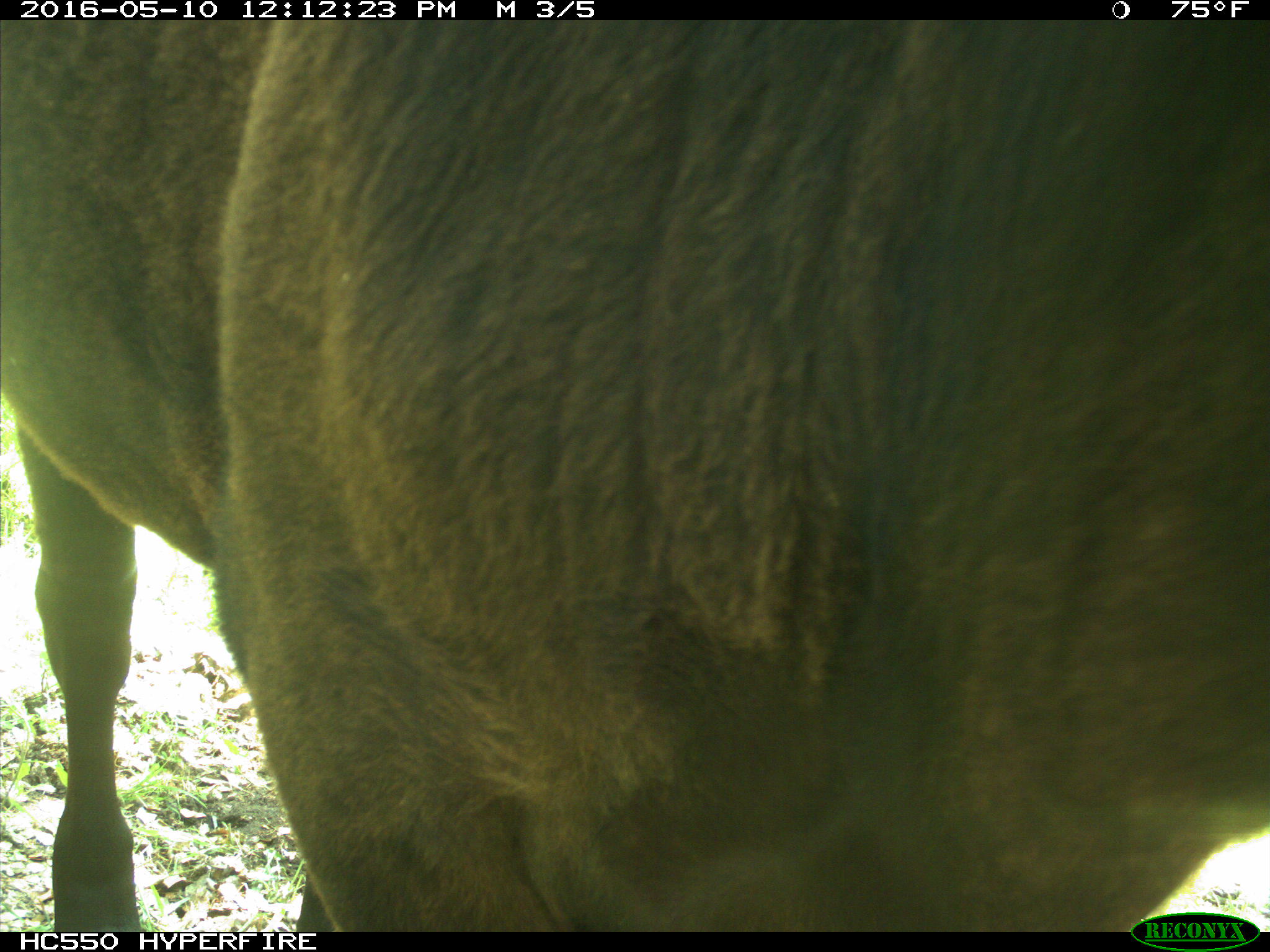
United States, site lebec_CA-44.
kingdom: Animalia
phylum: Chordata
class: Mammalia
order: Artiodactyla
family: Bovidae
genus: Bos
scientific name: Bos taurus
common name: domestic cow